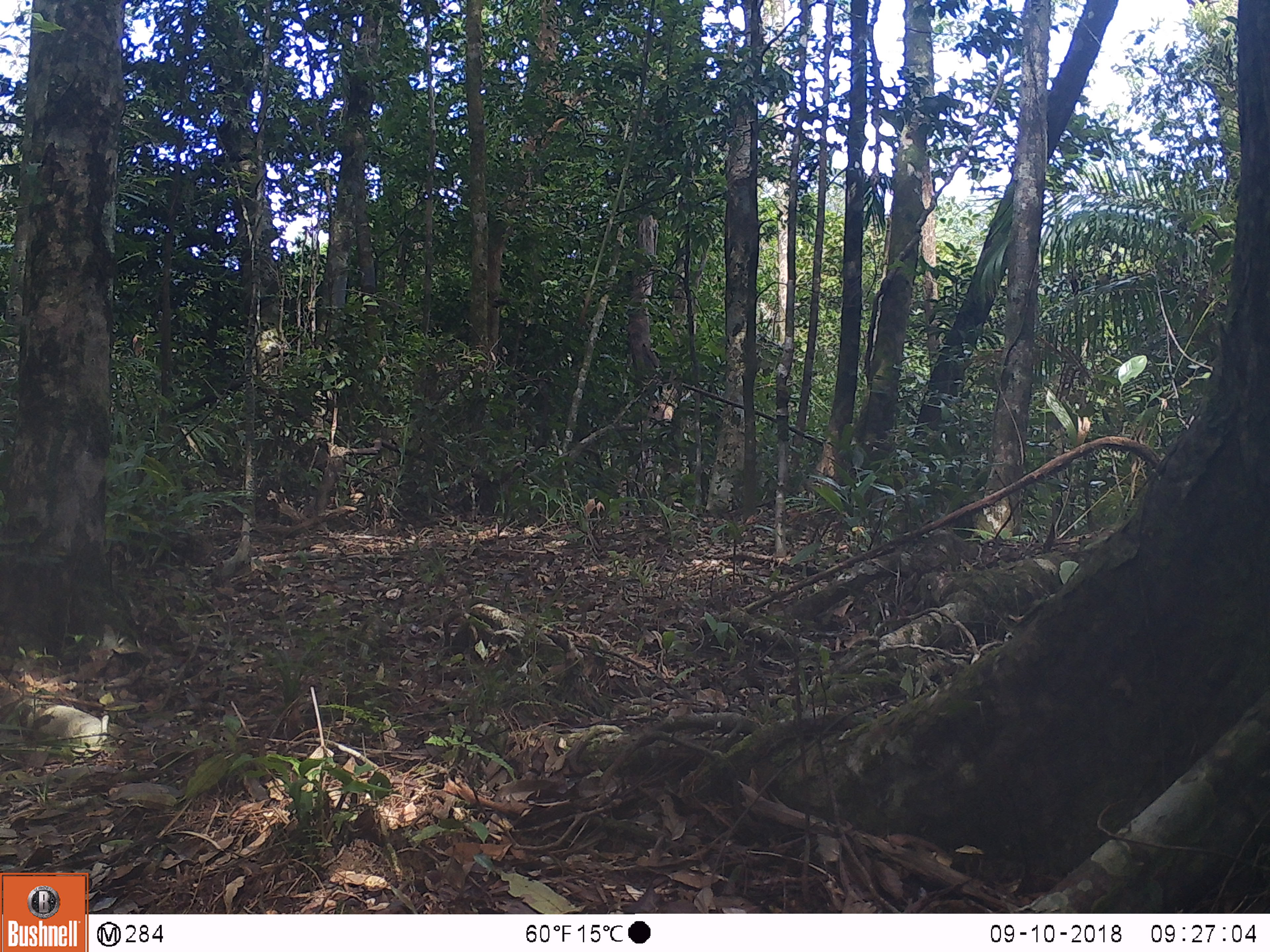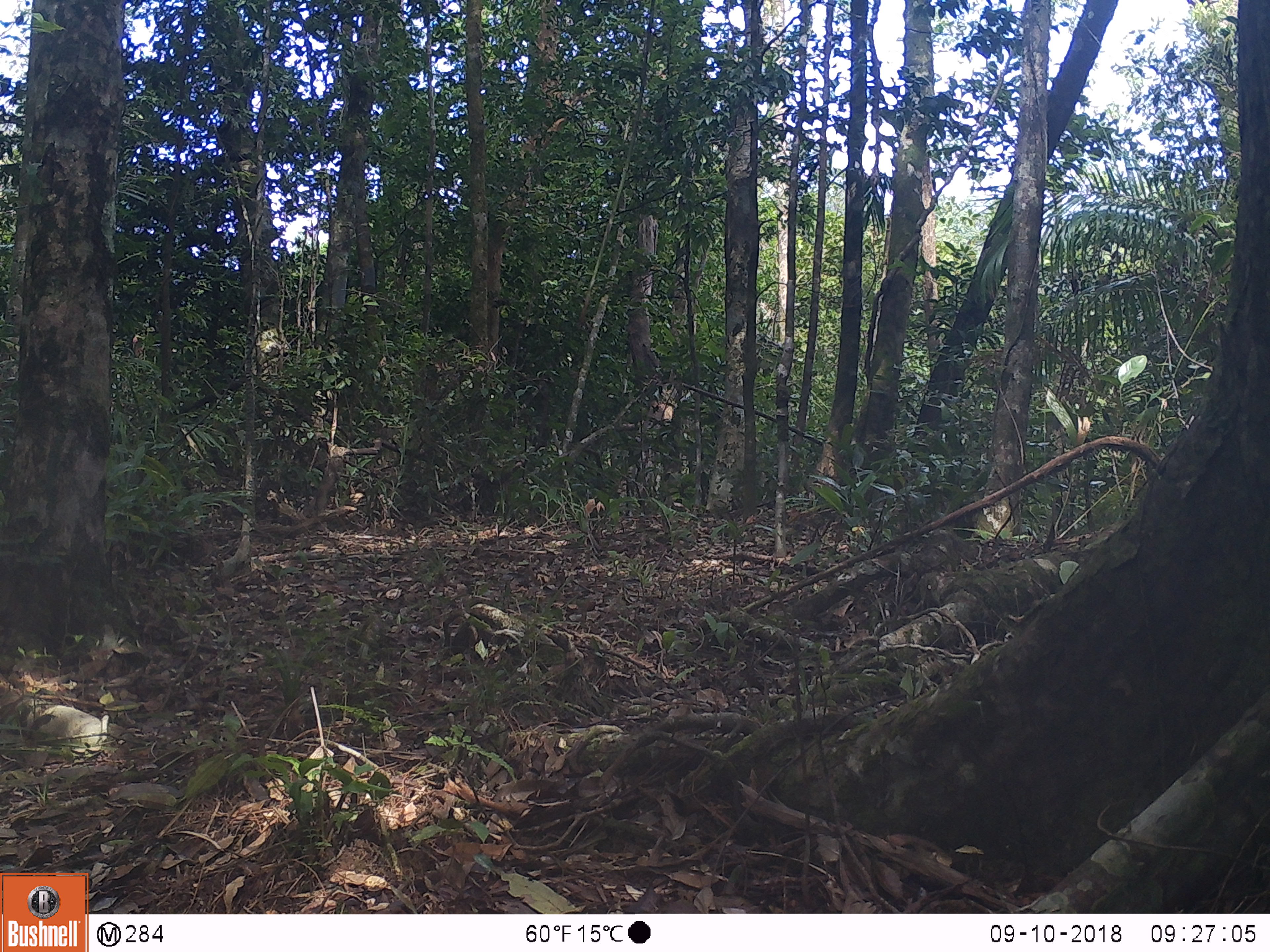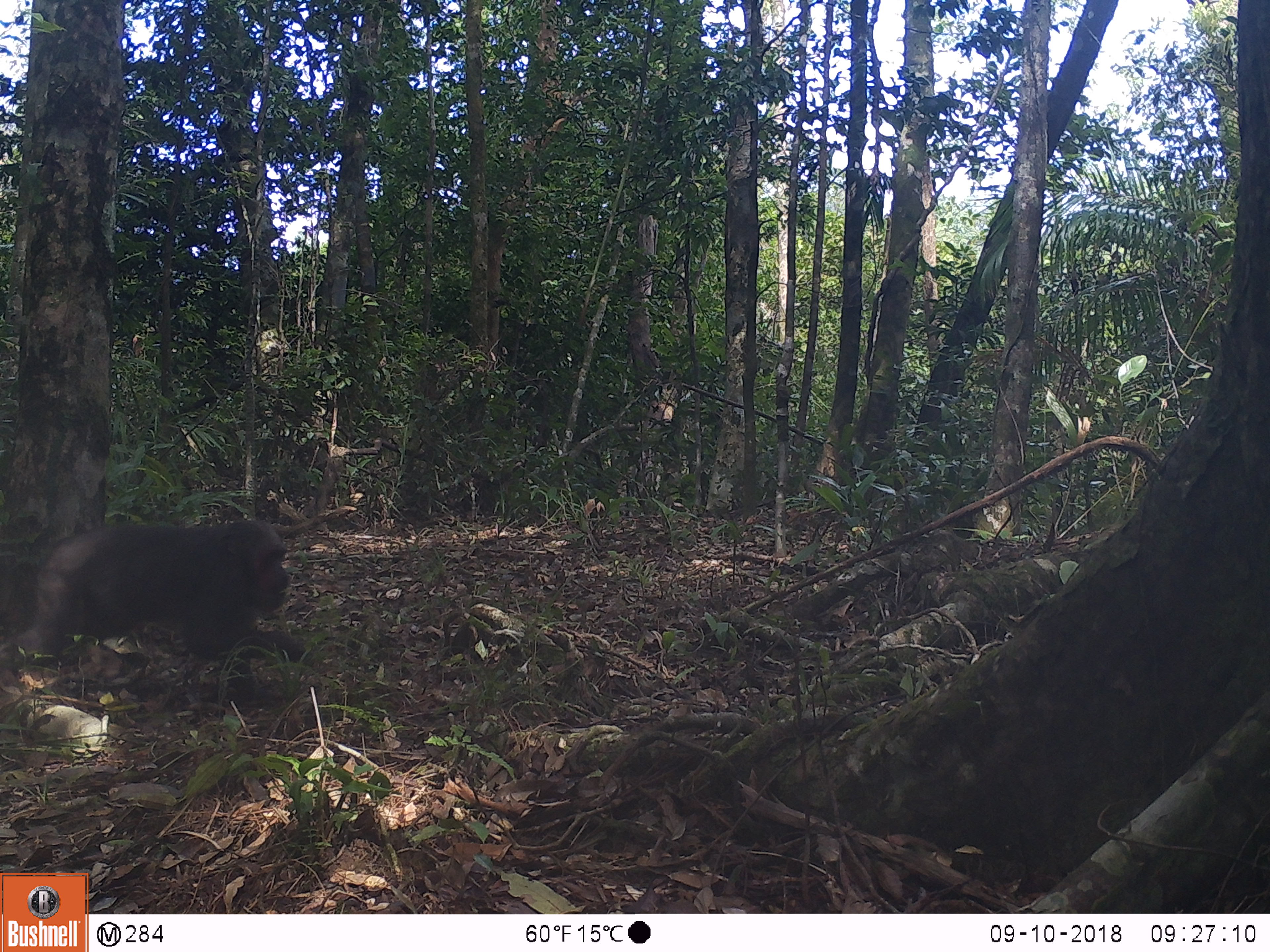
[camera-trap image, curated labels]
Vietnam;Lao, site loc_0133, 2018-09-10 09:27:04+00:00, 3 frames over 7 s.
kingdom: Animalia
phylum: Chordata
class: Mammalia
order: Primates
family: Cercopithecidae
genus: Macaca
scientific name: Macaca arctoides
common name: stump-tailed macaque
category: stump tailed macaque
Stump tailed macaque (stump-tailed macaque) (Macaca arctoides). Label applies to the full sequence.